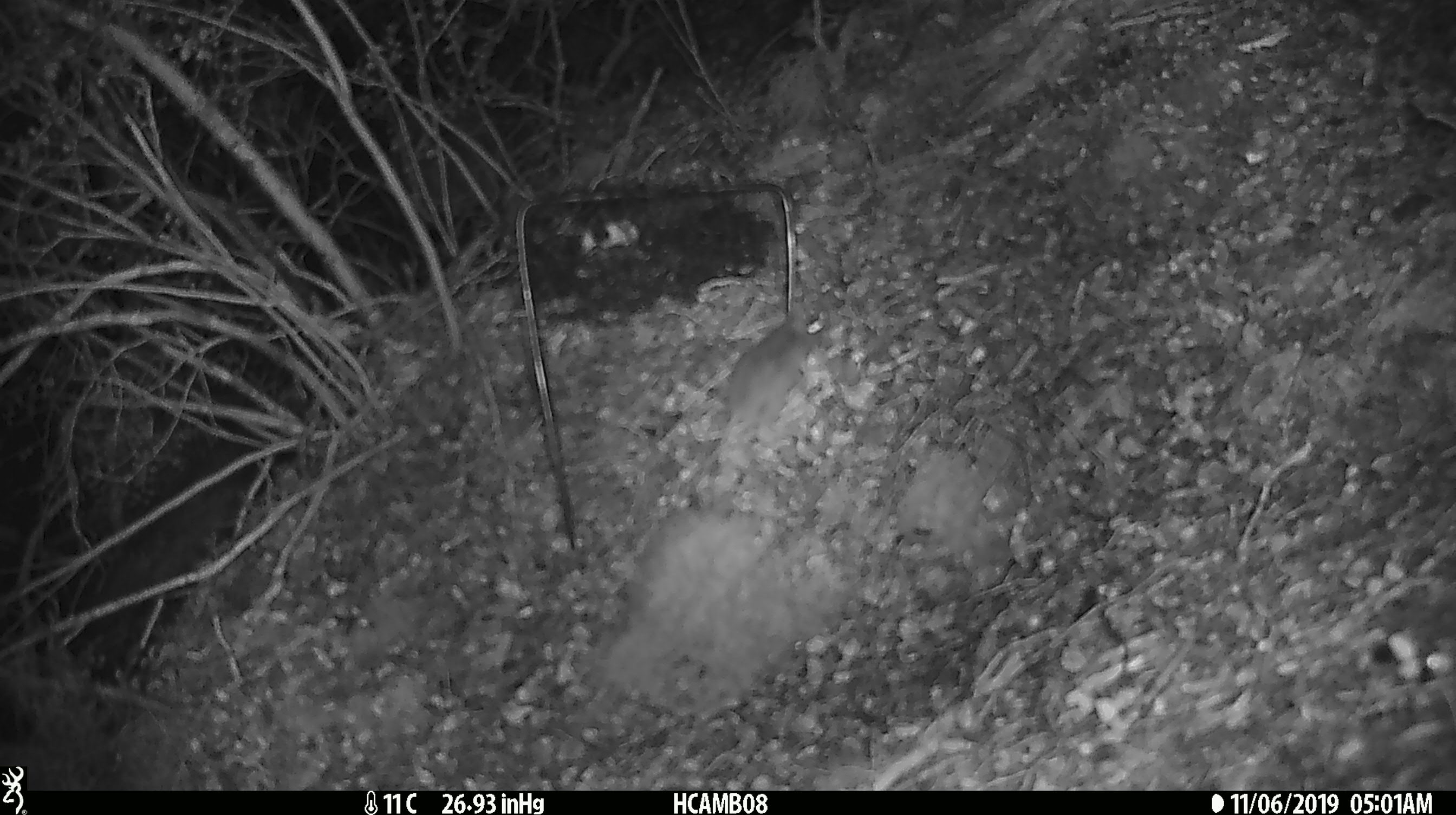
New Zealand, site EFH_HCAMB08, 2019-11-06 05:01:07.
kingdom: Animalia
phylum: Chordata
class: Mammalia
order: Rodentia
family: Muridae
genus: Mus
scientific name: Mus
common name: mouse